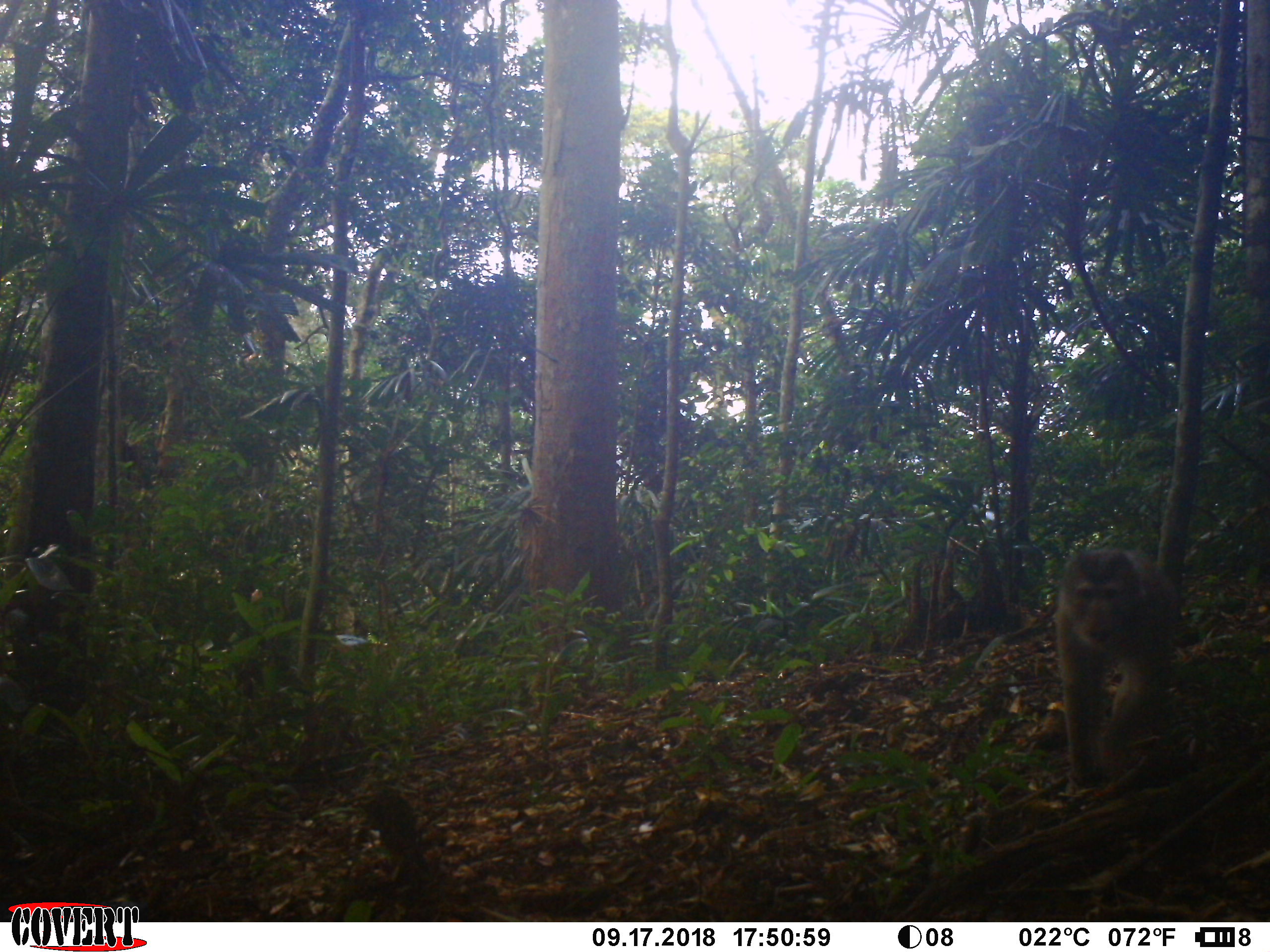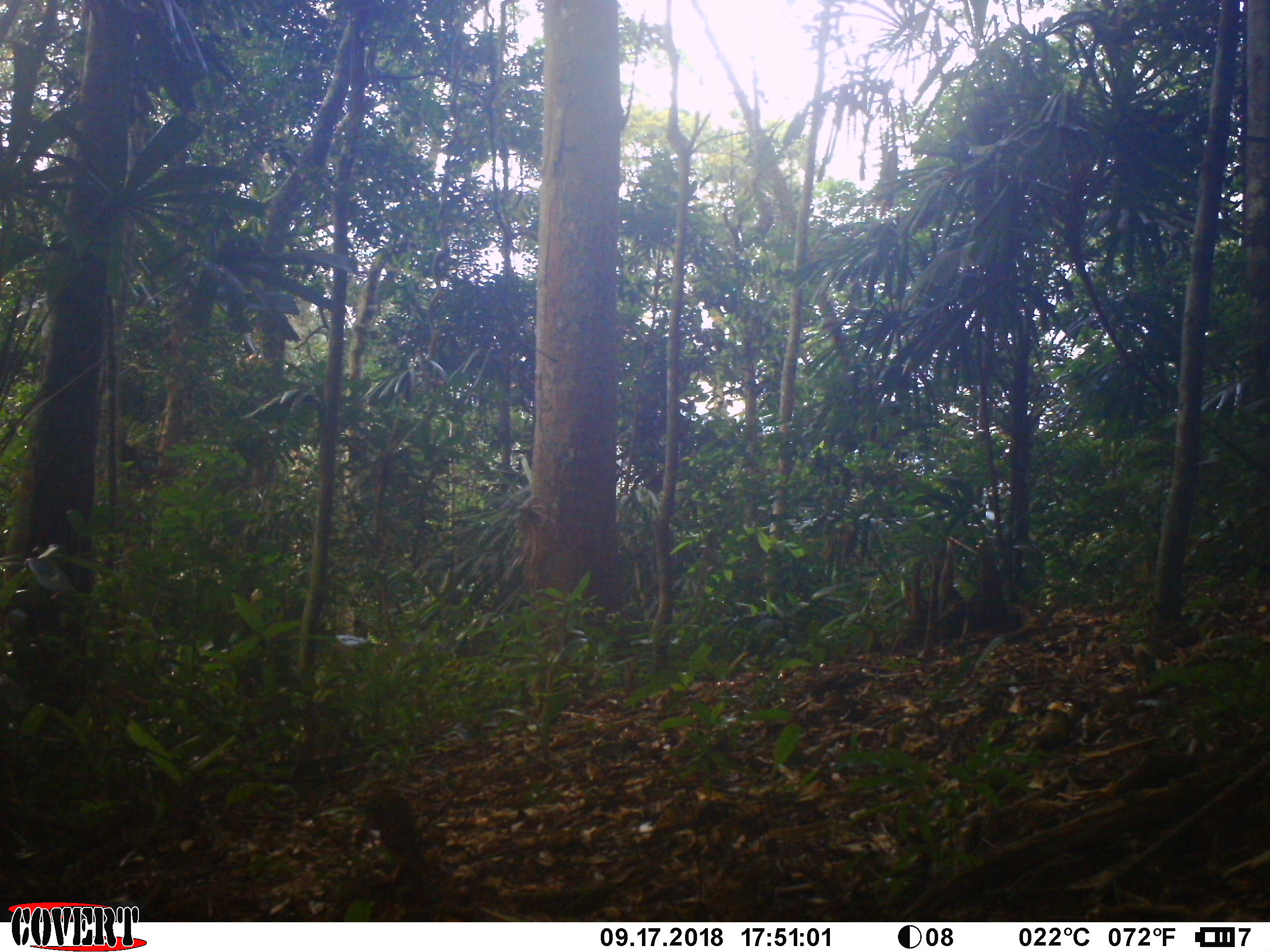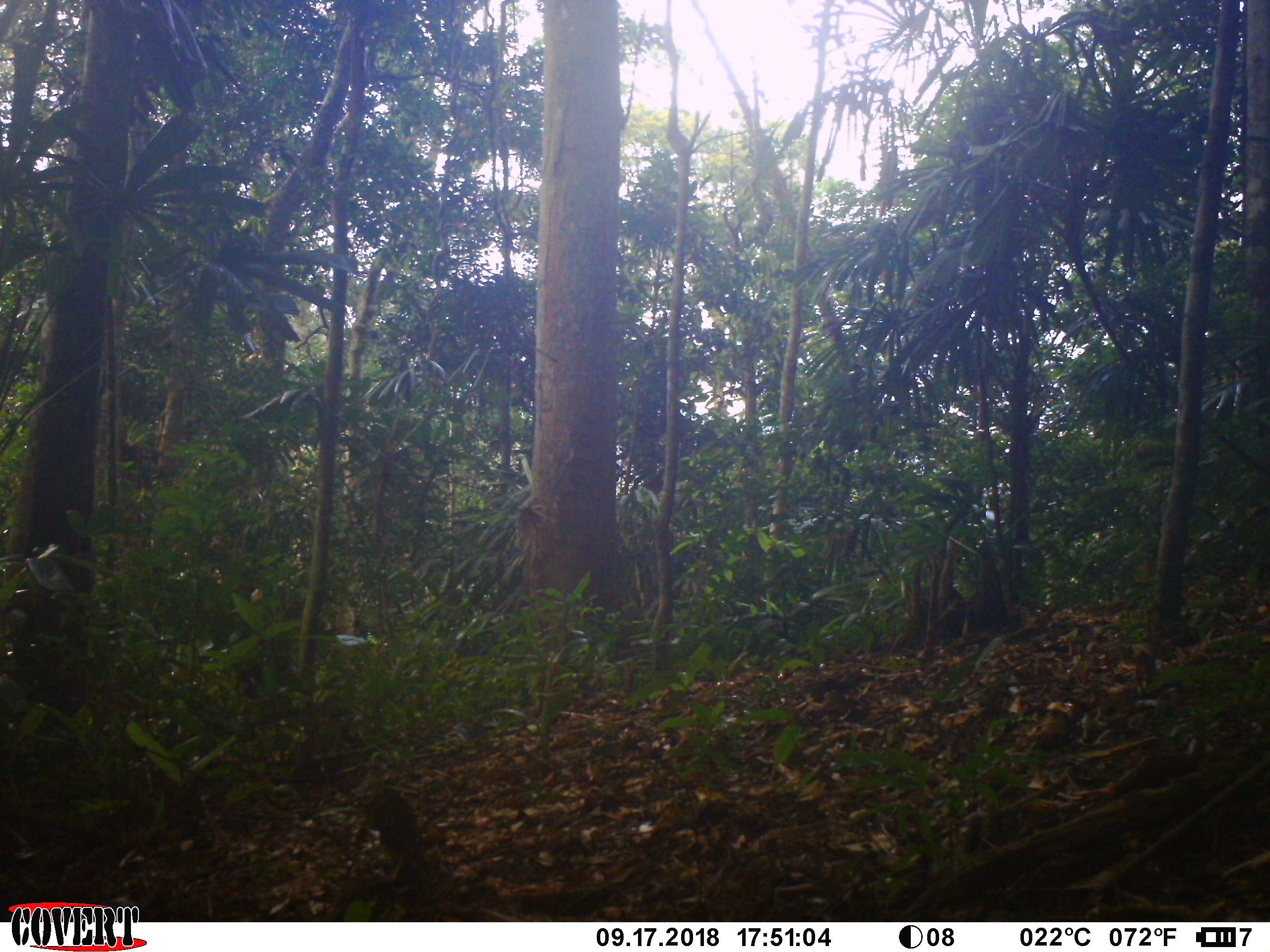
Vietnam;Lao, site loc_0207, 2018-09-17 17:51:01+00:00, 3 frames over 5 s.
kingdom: Animalia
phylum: Chordata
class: Mammalia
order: Primates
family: Cercopithecidae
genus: Macaca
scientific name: Macaca nemestrina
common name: pig-tailed macaque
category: pig tailed macaque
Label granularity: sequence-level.